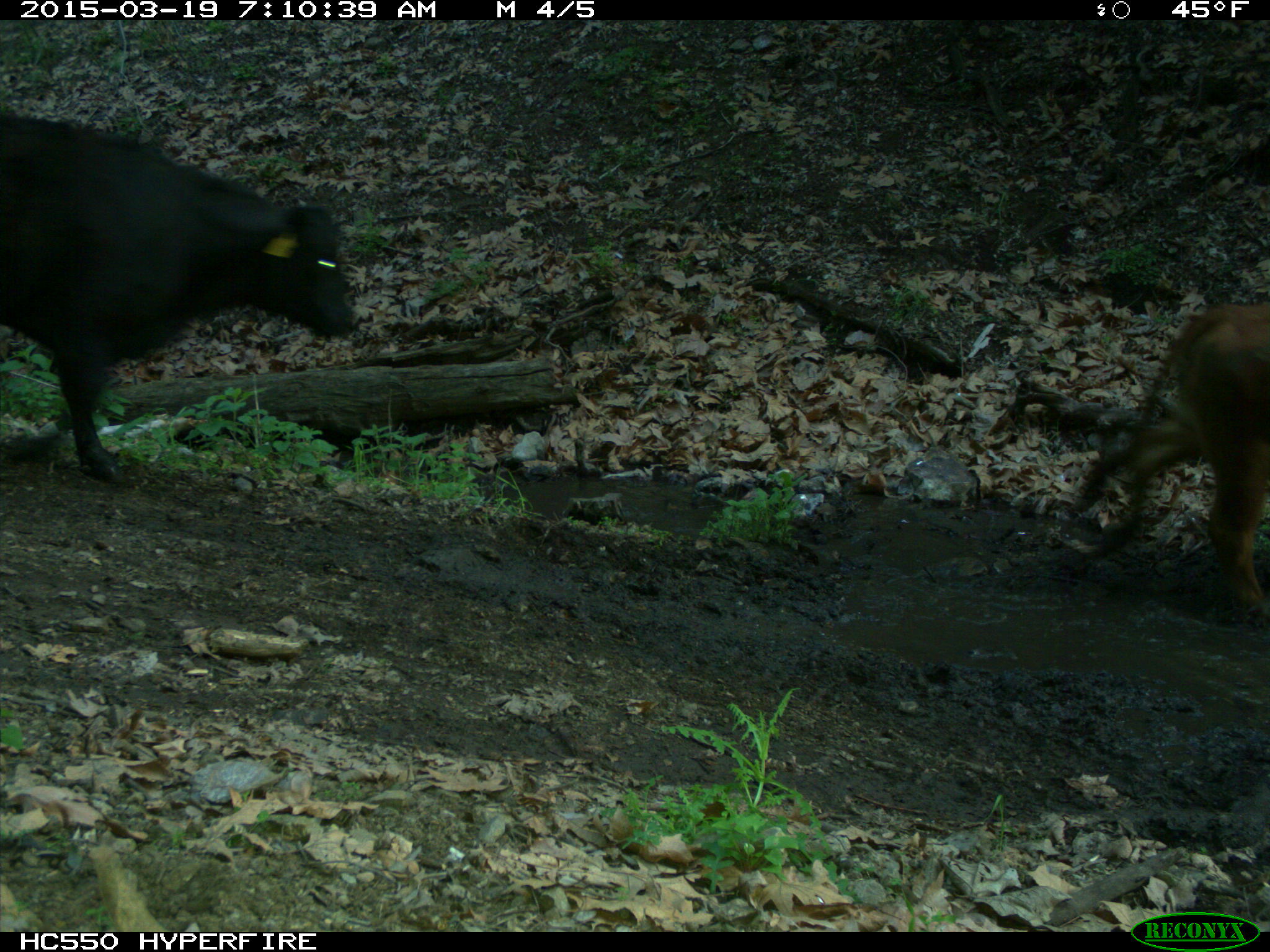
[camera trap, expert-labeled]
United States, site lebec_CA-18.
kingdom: Animalia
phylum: Chordata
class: Mammalia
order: Artiodactyla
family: Bovidae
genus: Bos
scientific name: Bos taurus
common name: domestic cow